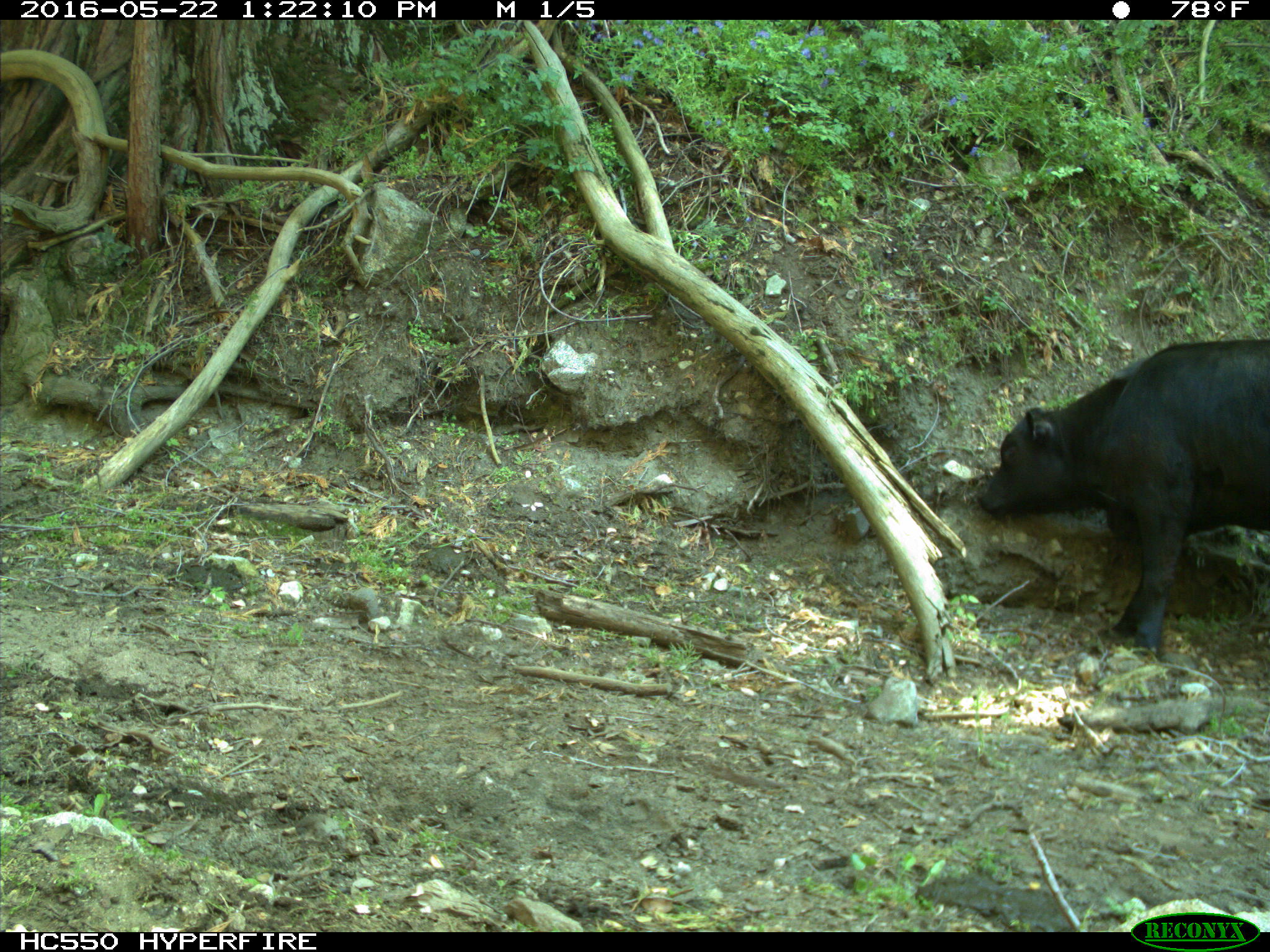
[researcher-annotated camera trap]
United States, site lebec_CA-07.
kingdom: Animalia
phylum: Chordata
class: Mammalia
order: Artiodactyla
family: Bovidae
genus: Bos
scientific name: Bos taurus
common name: domestic cow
Bos taurus (domestic cow).